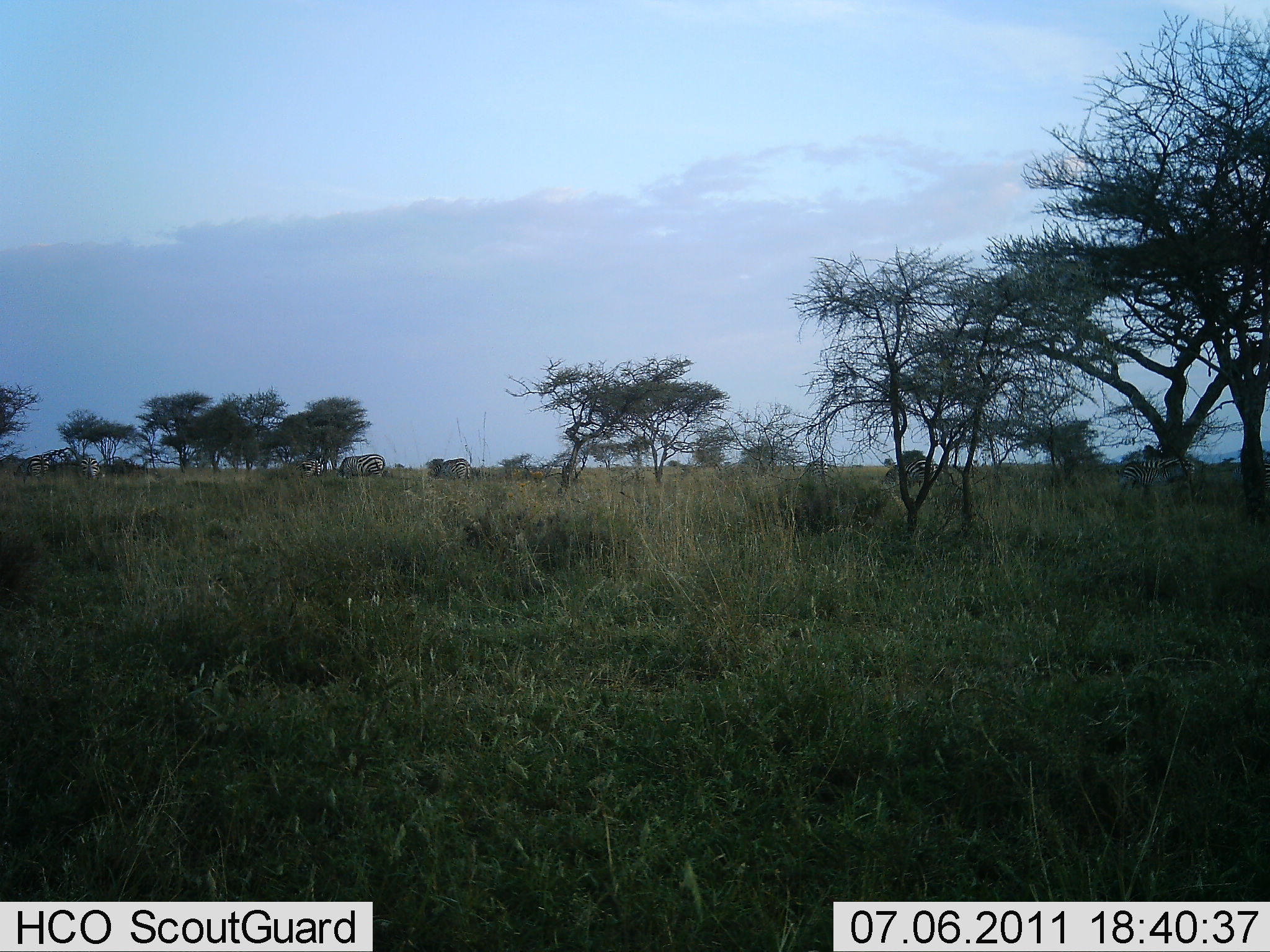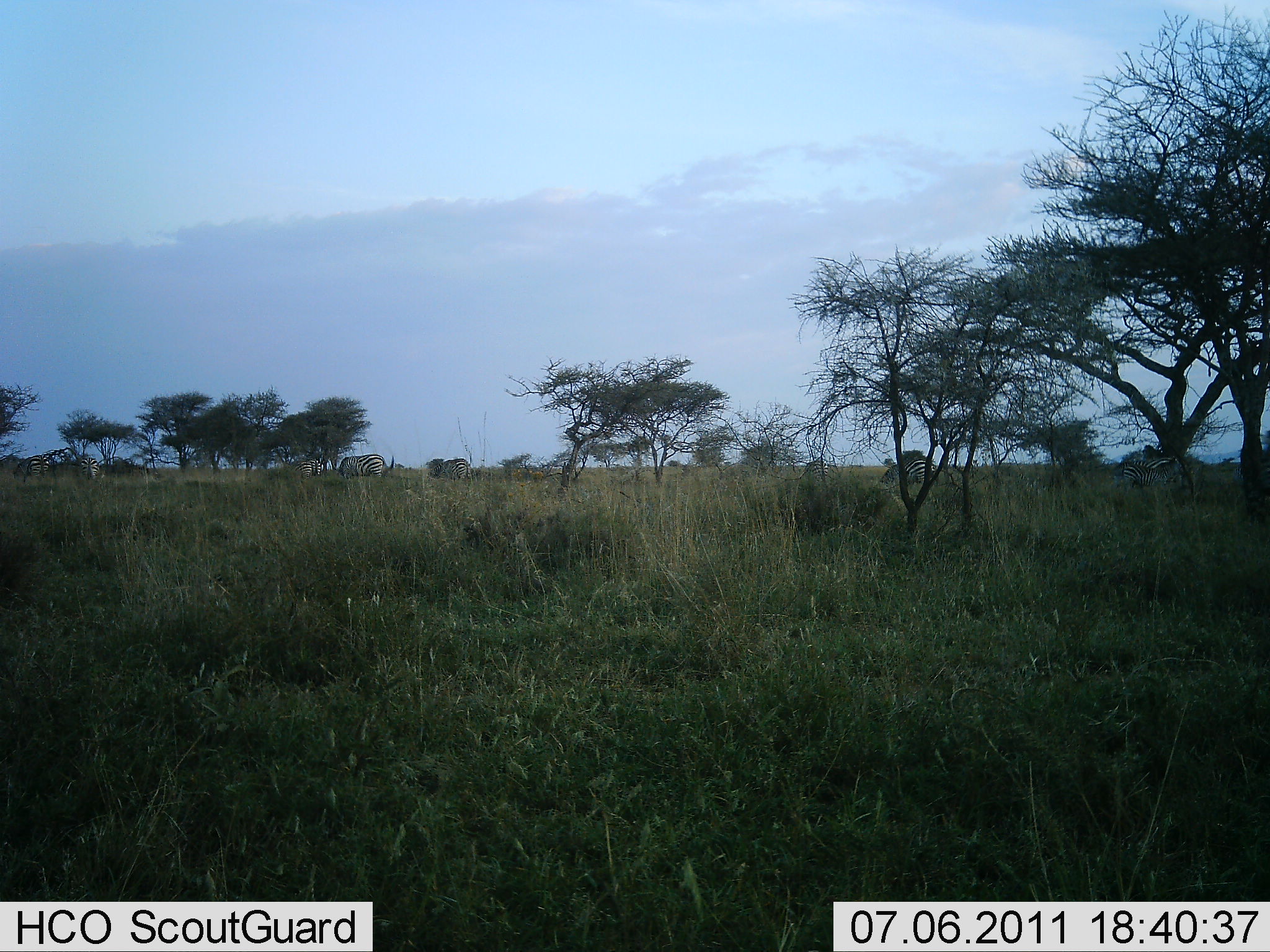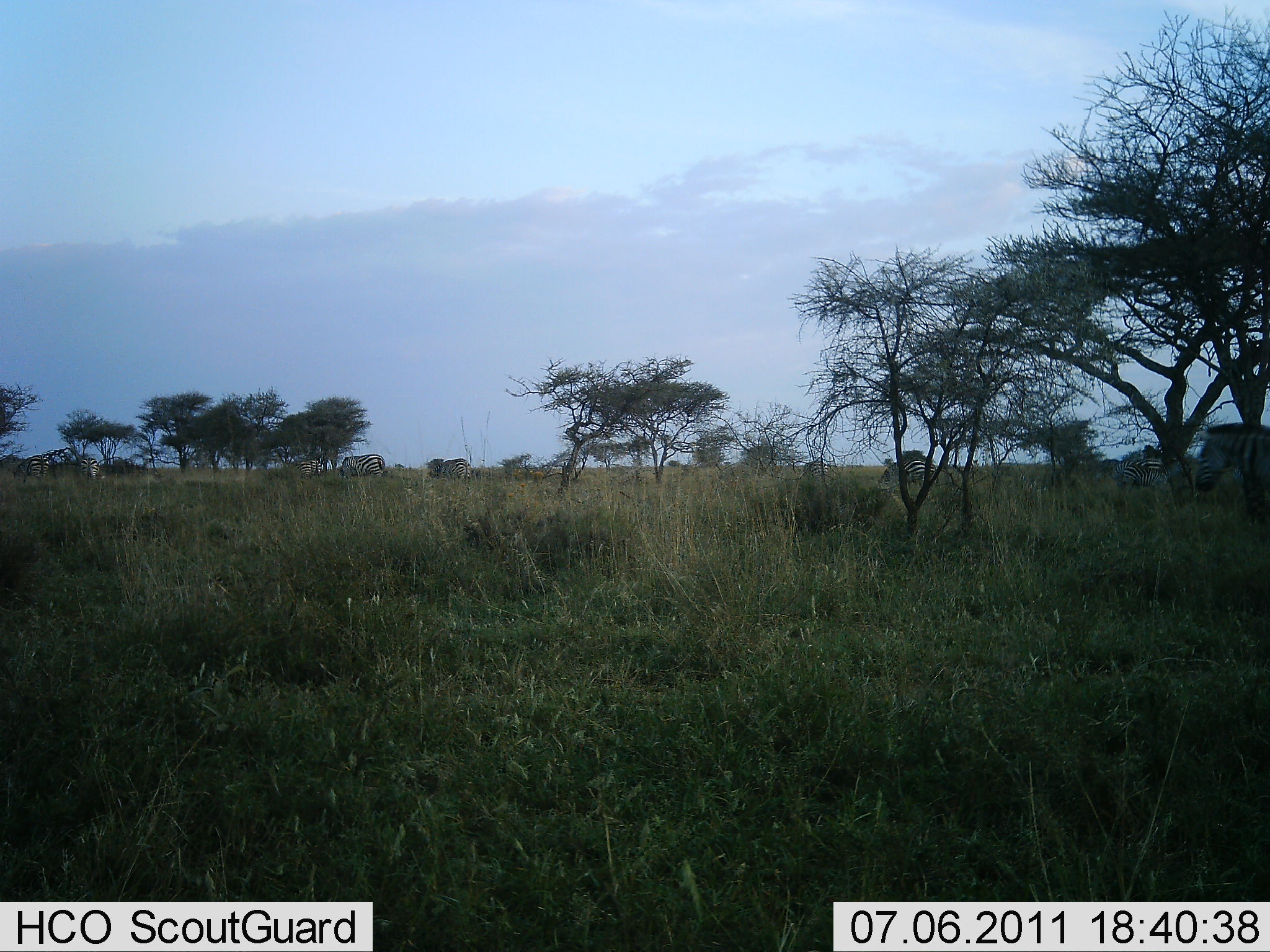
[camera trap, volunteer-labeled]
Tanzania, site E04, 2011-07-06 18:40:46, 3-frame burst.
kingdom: Animalia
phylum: Chordata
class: Mammalia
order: Perissodactyla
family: Equidae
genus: Equus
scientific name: Equus quagga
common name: plains zebra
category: zebra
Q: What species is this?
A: Zebra (plains zebra) (Equus quagga).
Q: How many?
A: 6.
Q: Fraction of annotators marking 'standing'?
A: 64%.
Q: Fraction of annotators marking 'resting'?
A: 0%.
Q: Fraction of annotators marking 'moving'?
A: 45%.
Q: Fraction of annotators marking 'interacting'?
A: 0%.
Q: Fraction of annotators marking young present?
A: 0%.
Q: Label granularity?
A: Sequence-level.